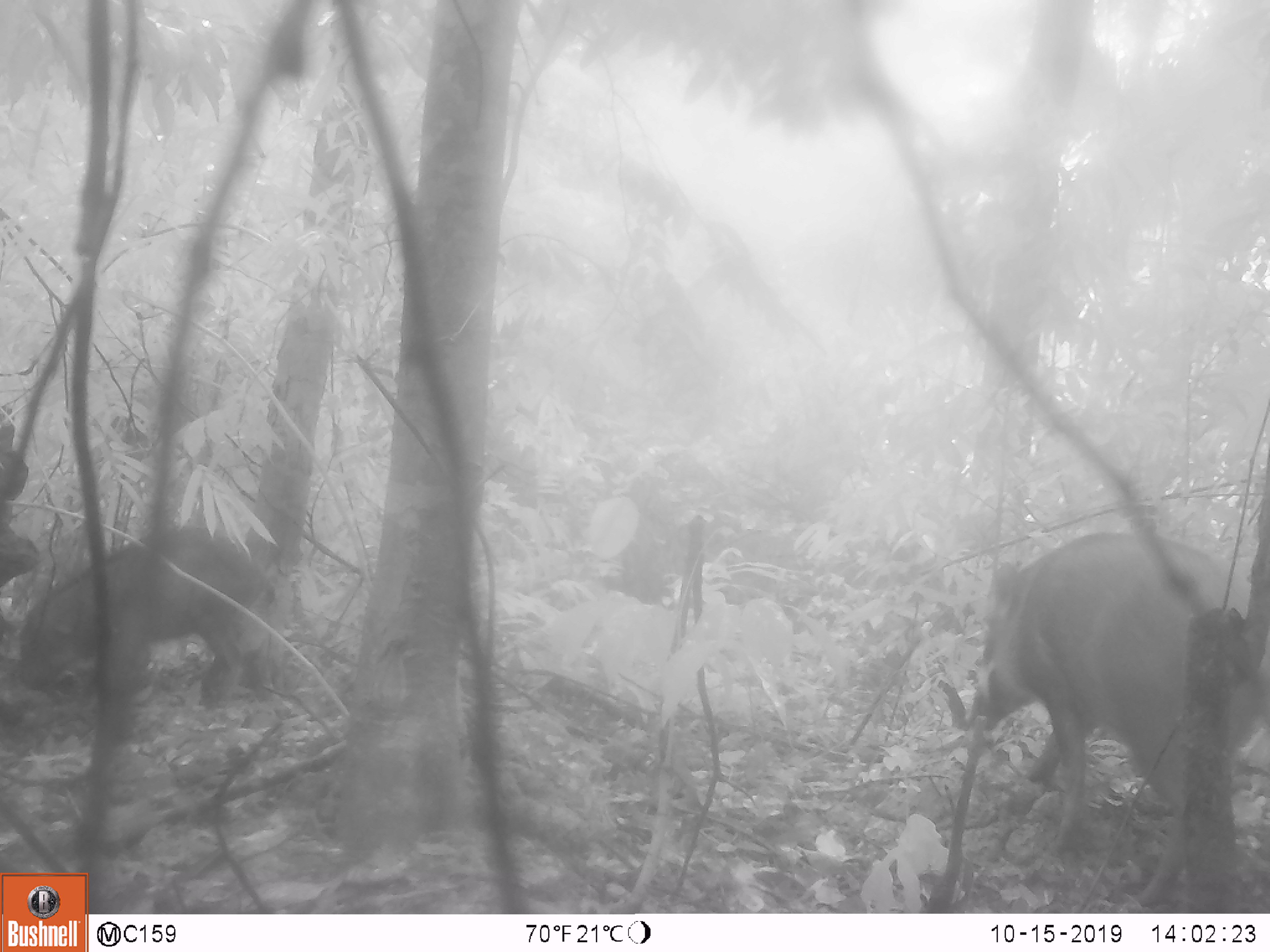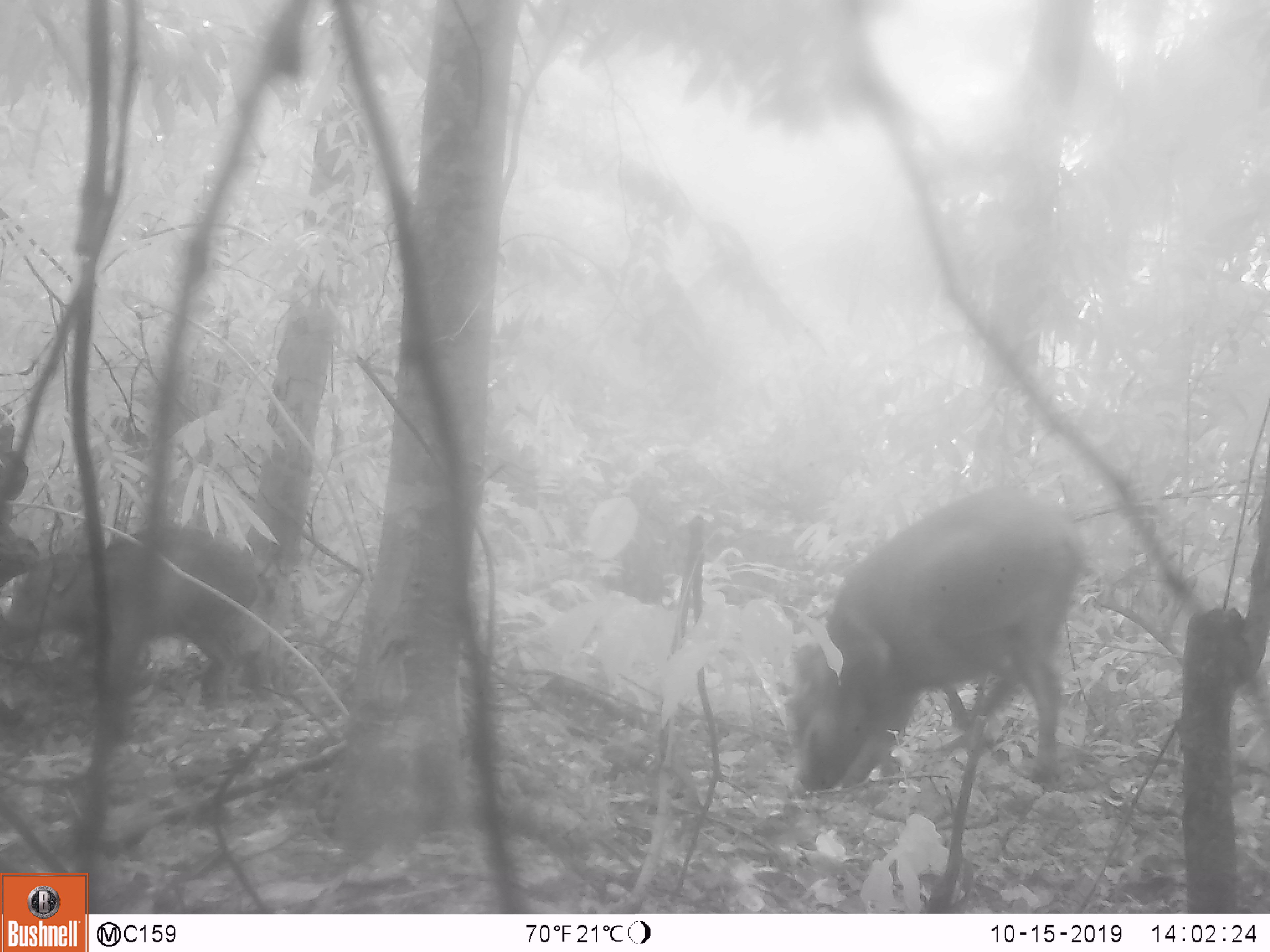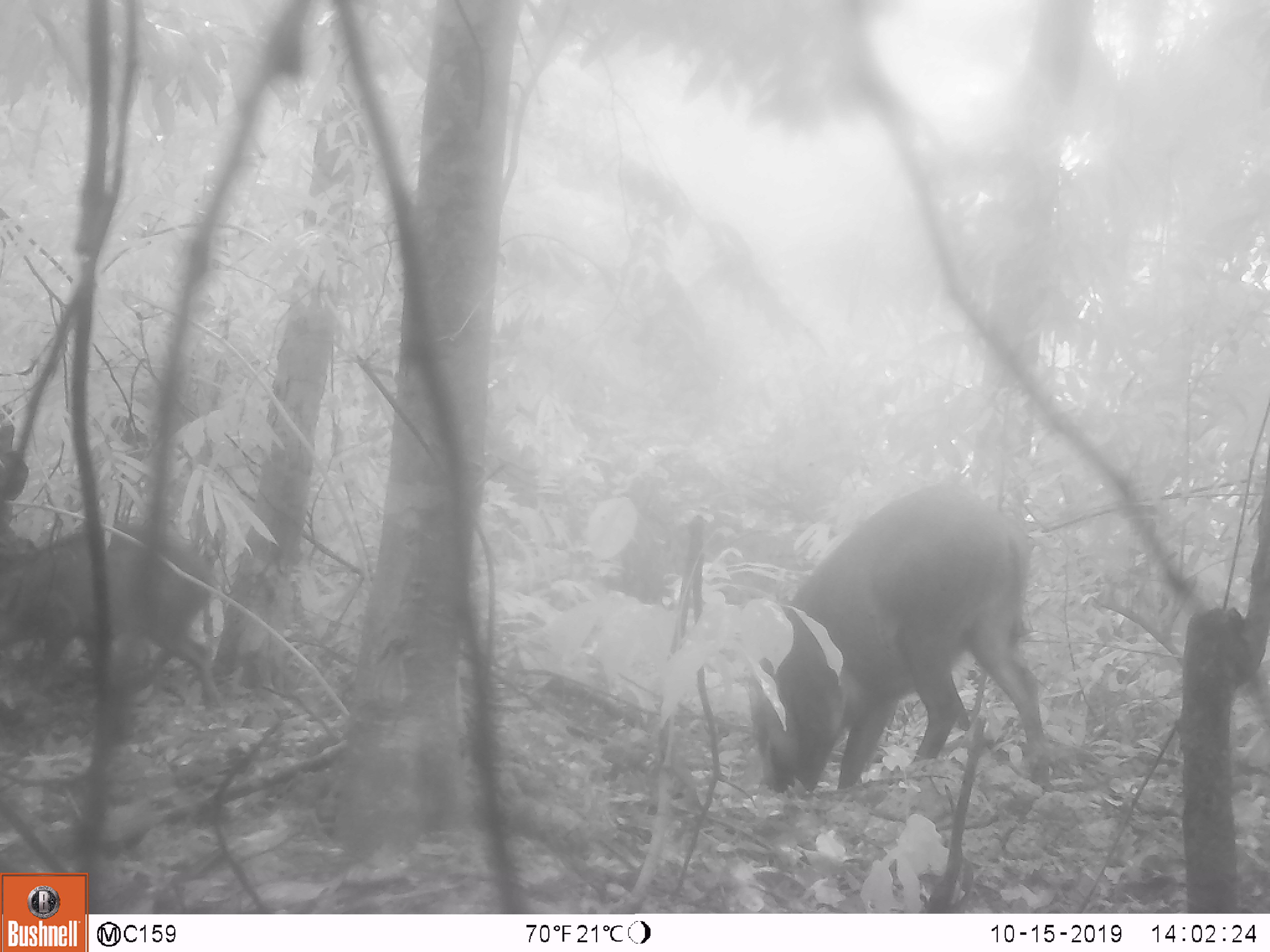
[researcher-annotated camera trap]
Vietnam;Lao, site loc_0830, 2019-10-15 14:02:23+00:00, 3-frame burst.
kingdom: Animalia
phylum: Chordata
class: Mammalia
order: Artiodactyla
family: Suidae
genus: Sus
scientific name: Sus scrofa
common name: eurasian wild pig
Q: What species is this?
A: Eurasian wild pig (Sus scrofa).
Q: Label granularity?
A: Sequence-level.